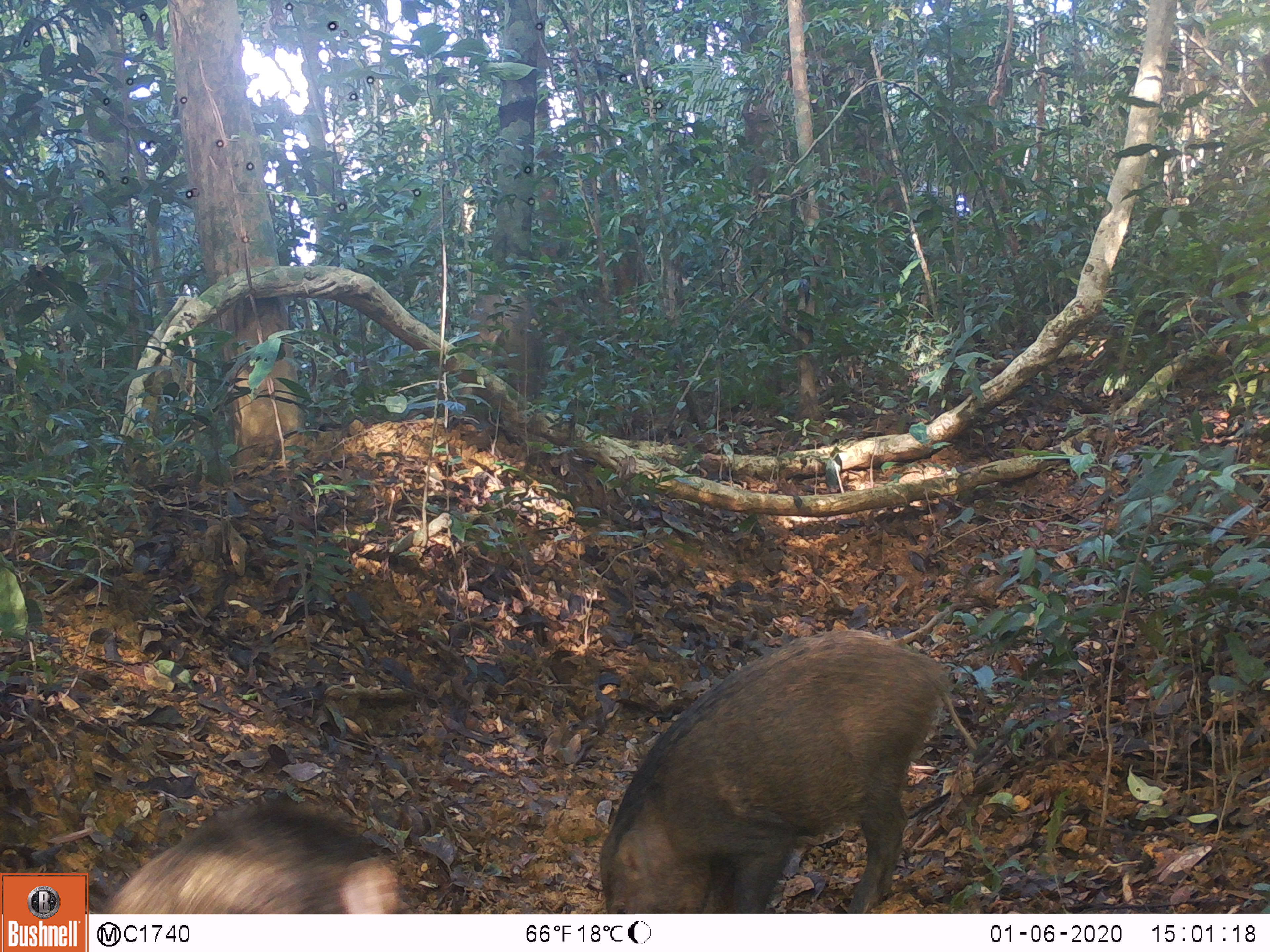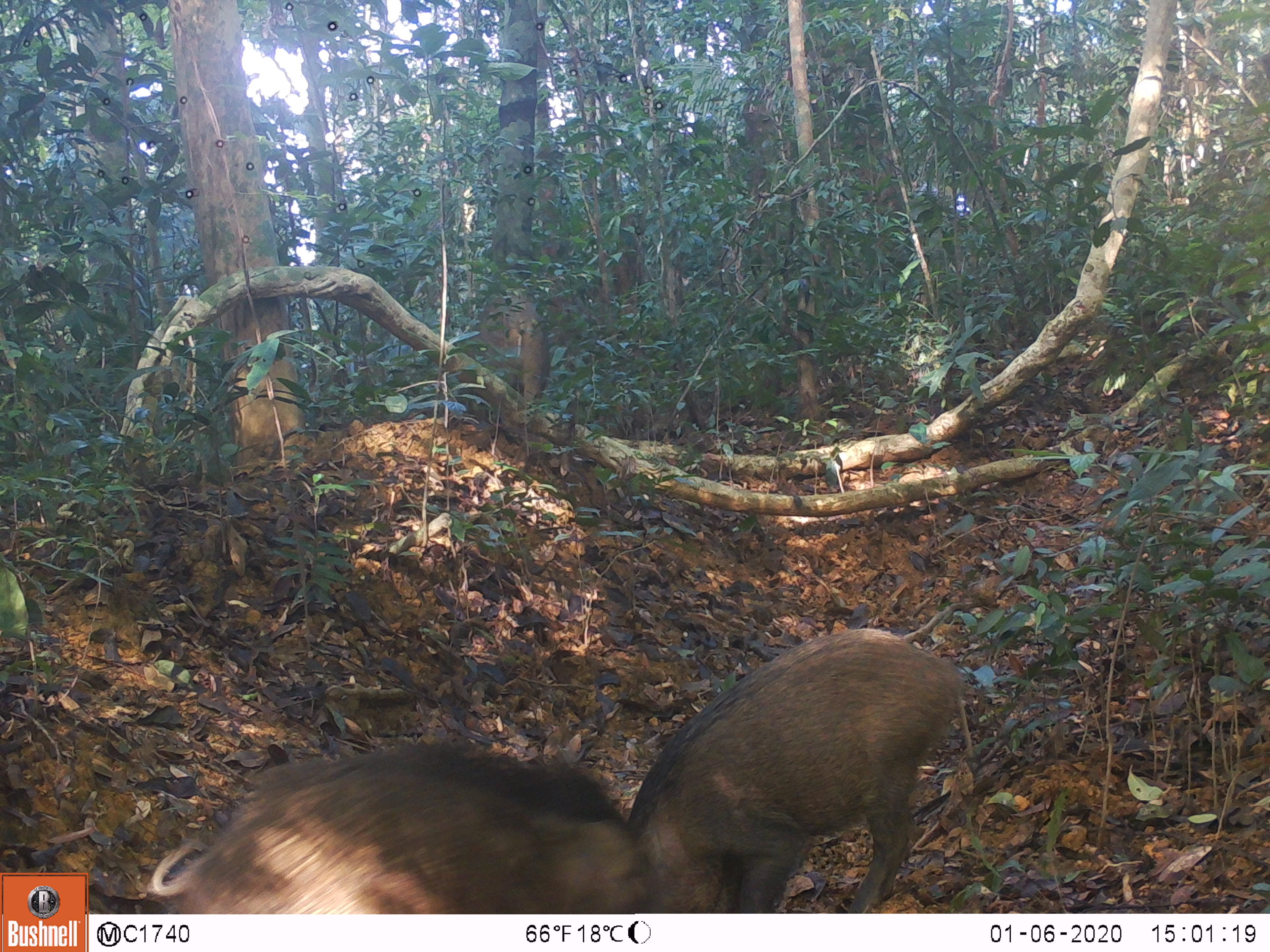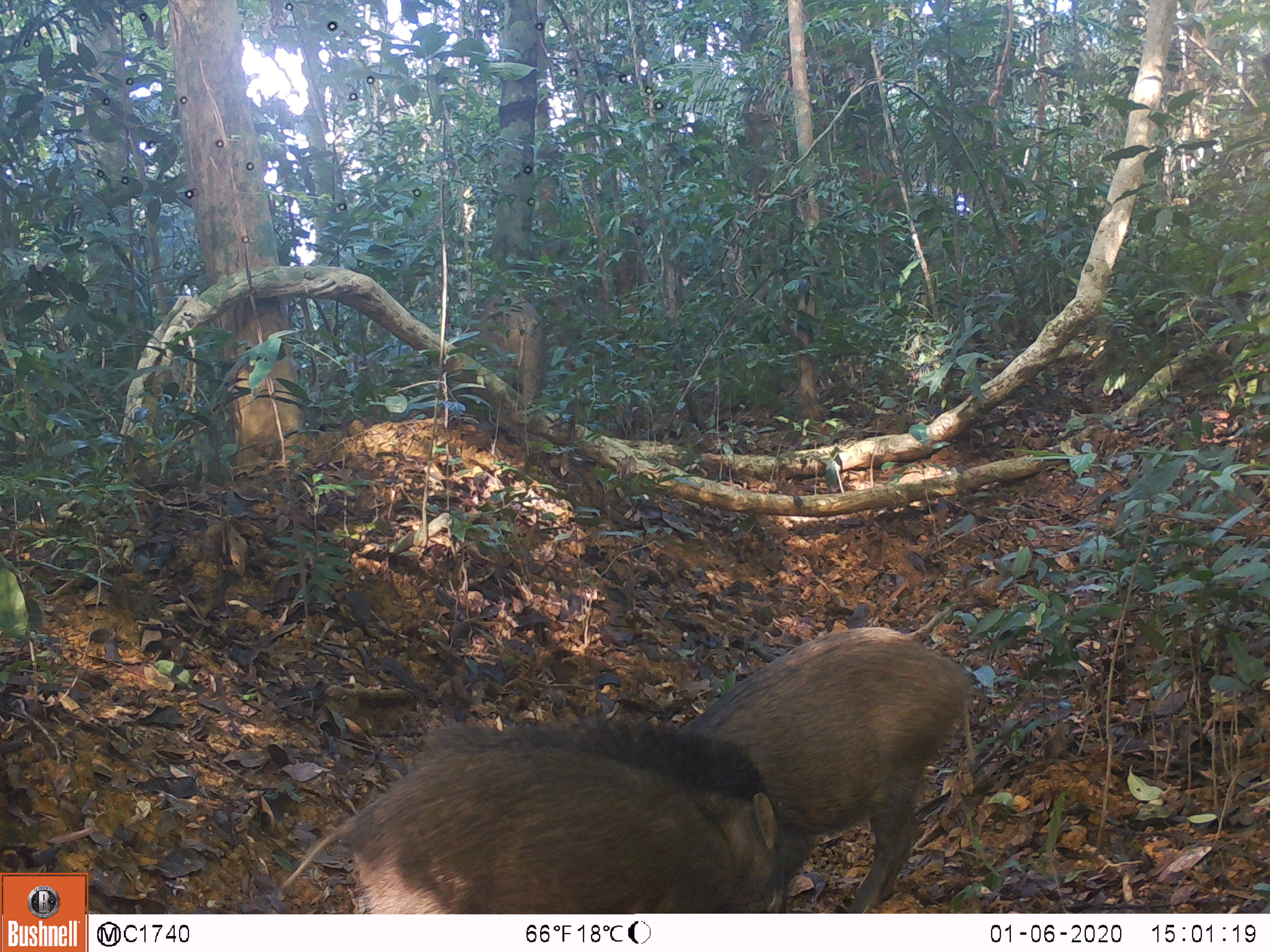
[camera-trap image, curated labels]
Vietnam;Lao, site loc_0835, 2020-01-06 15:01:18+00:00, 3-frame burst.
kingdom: Animalia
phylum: Chordata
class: Mammalia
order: Artiodactyla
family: Suidae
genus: Sus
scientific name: Sus scrofa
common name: eurasian wild pig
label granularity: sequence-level